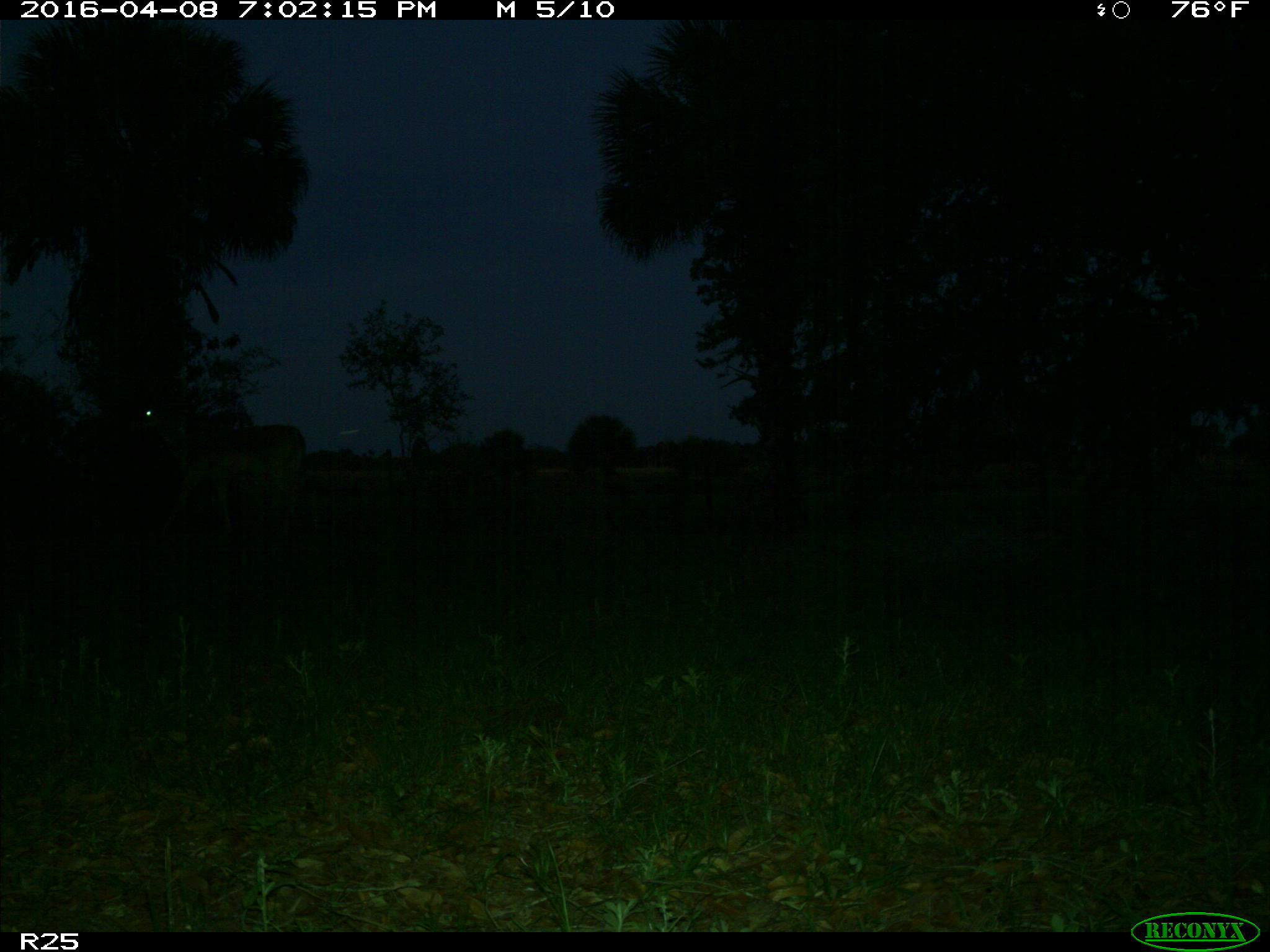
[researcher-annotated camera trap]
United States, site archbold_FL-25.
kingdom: Animalia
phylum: Chordata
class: Mammalia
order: Artiodactyla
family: Cervidae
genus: Odocoileus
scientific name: Odocoileus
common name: deer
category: unidentified deer